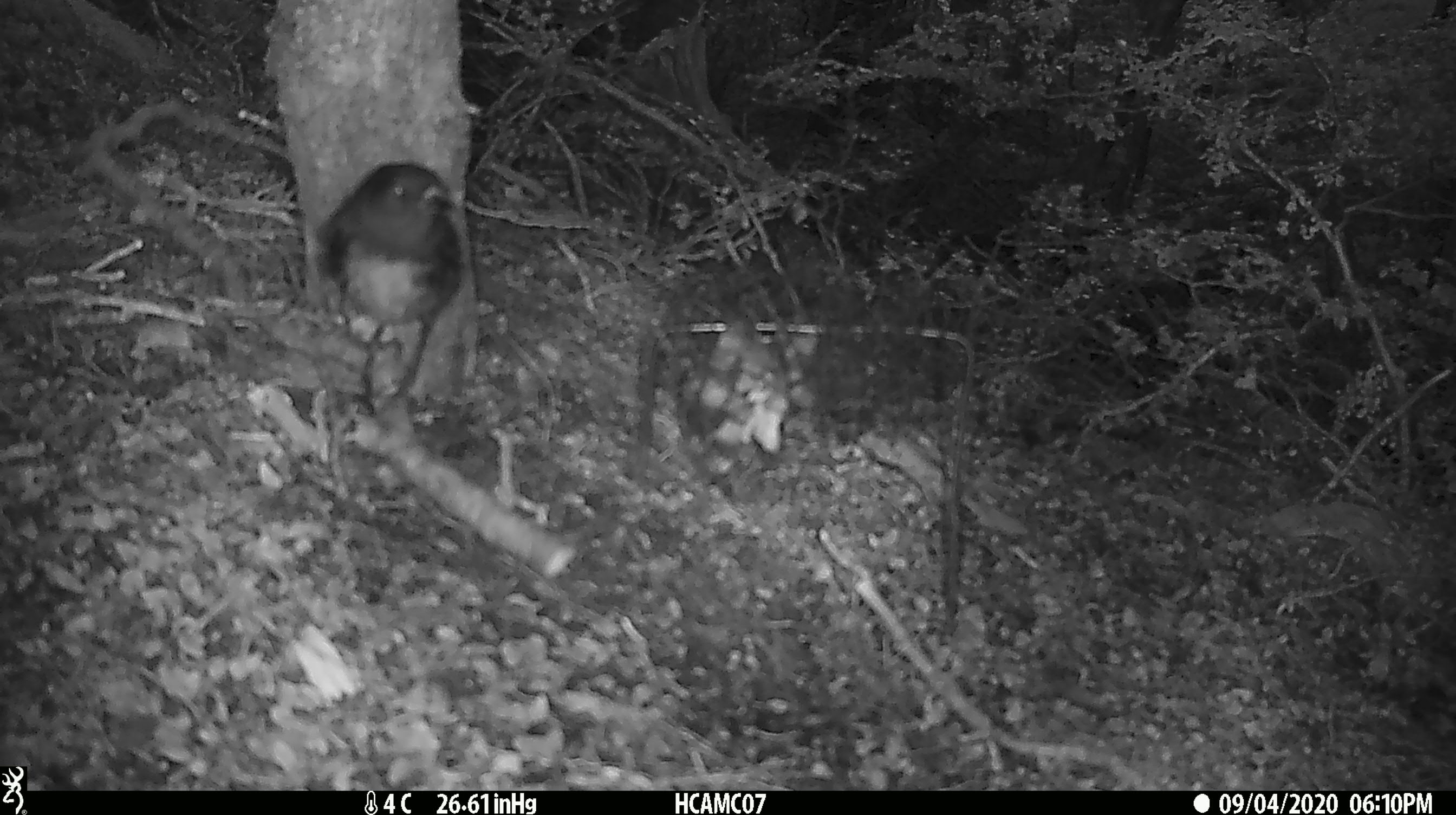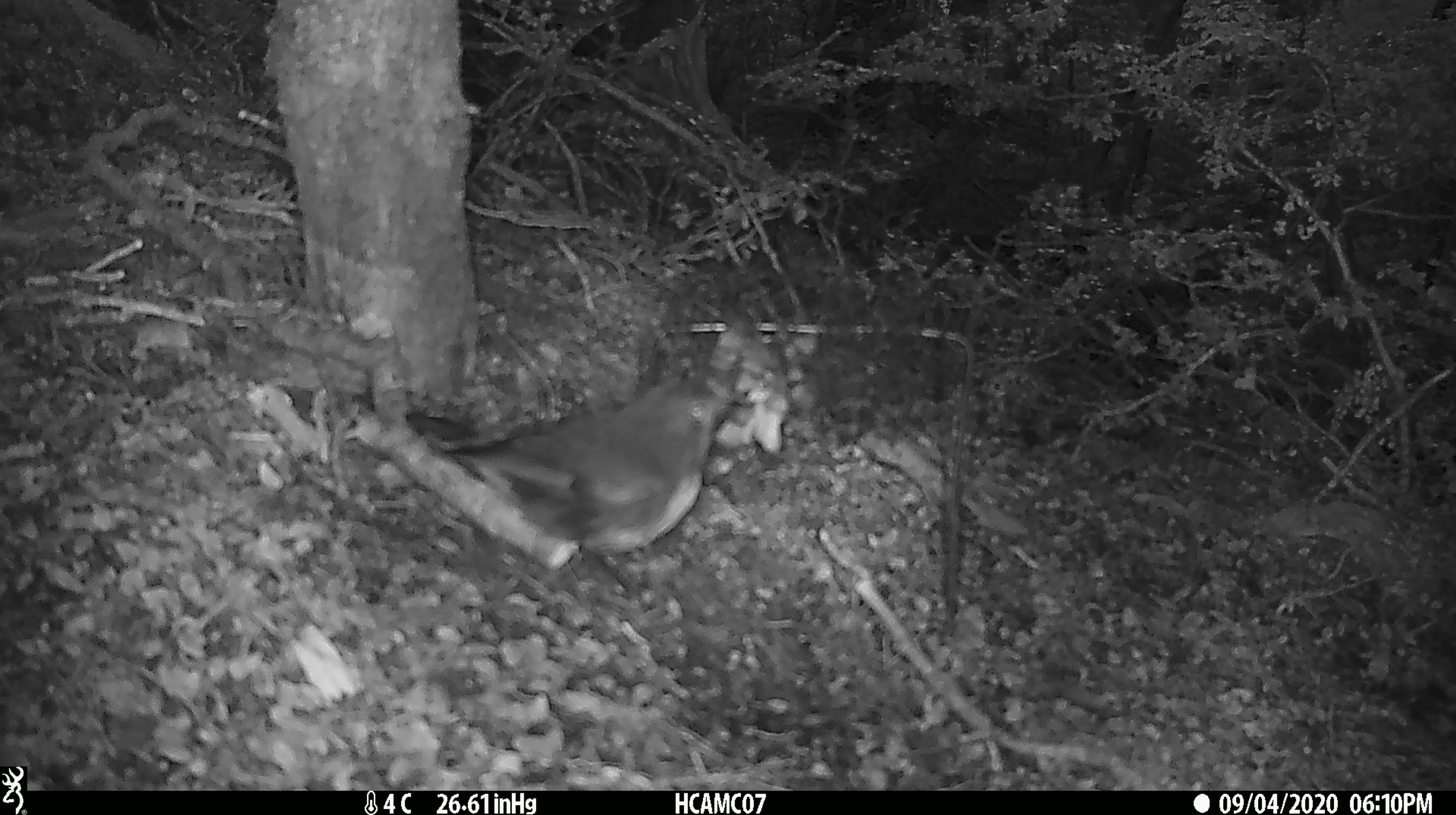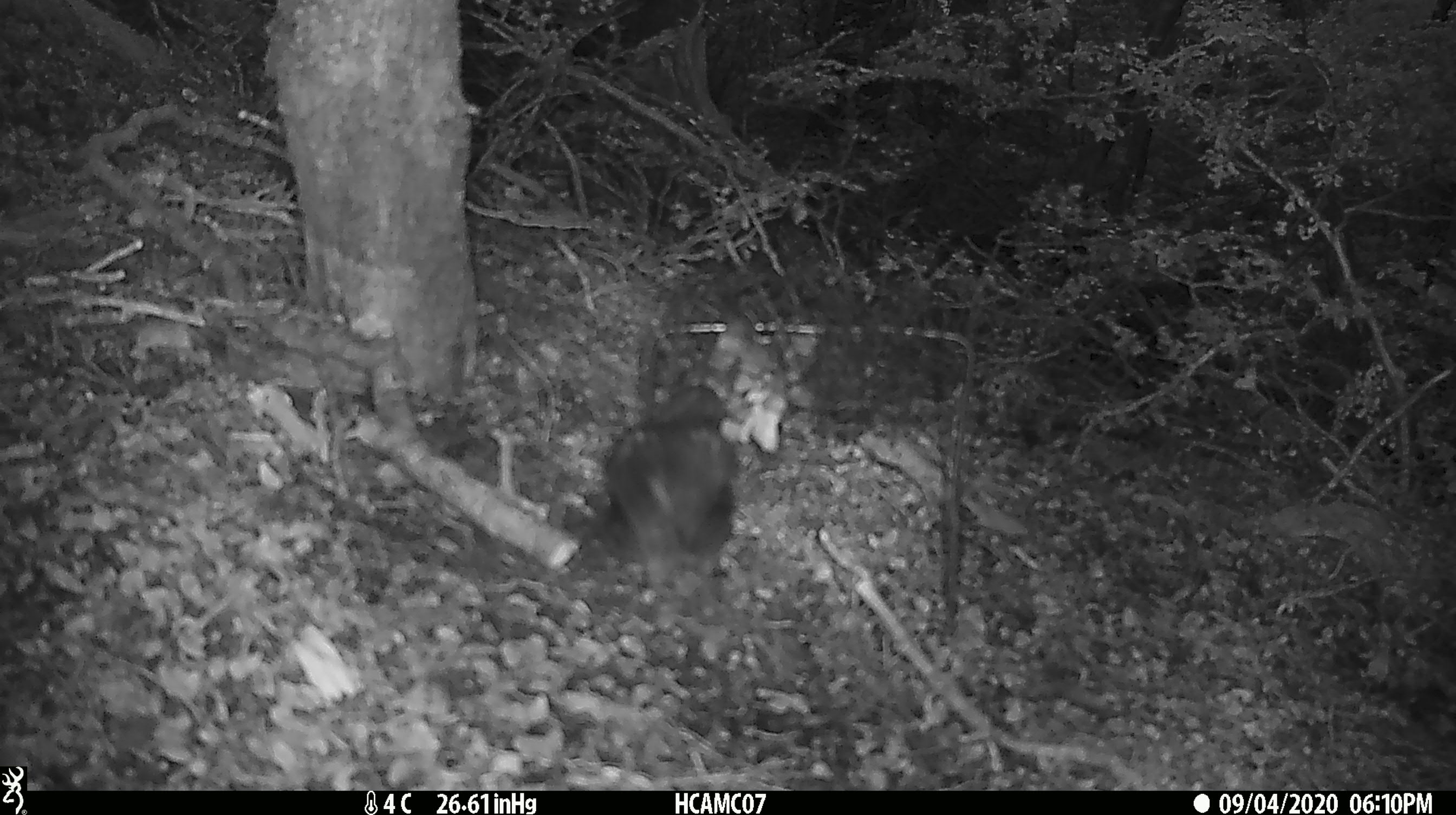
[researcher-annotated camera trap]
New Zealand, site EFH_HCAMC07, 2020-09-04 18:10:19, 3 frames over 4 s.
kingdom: Animalia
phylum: Chordata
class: Aves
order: Passeriformes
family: Petroicidae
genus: Petroica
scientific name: Petroica australis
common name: new zealand robin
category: robin